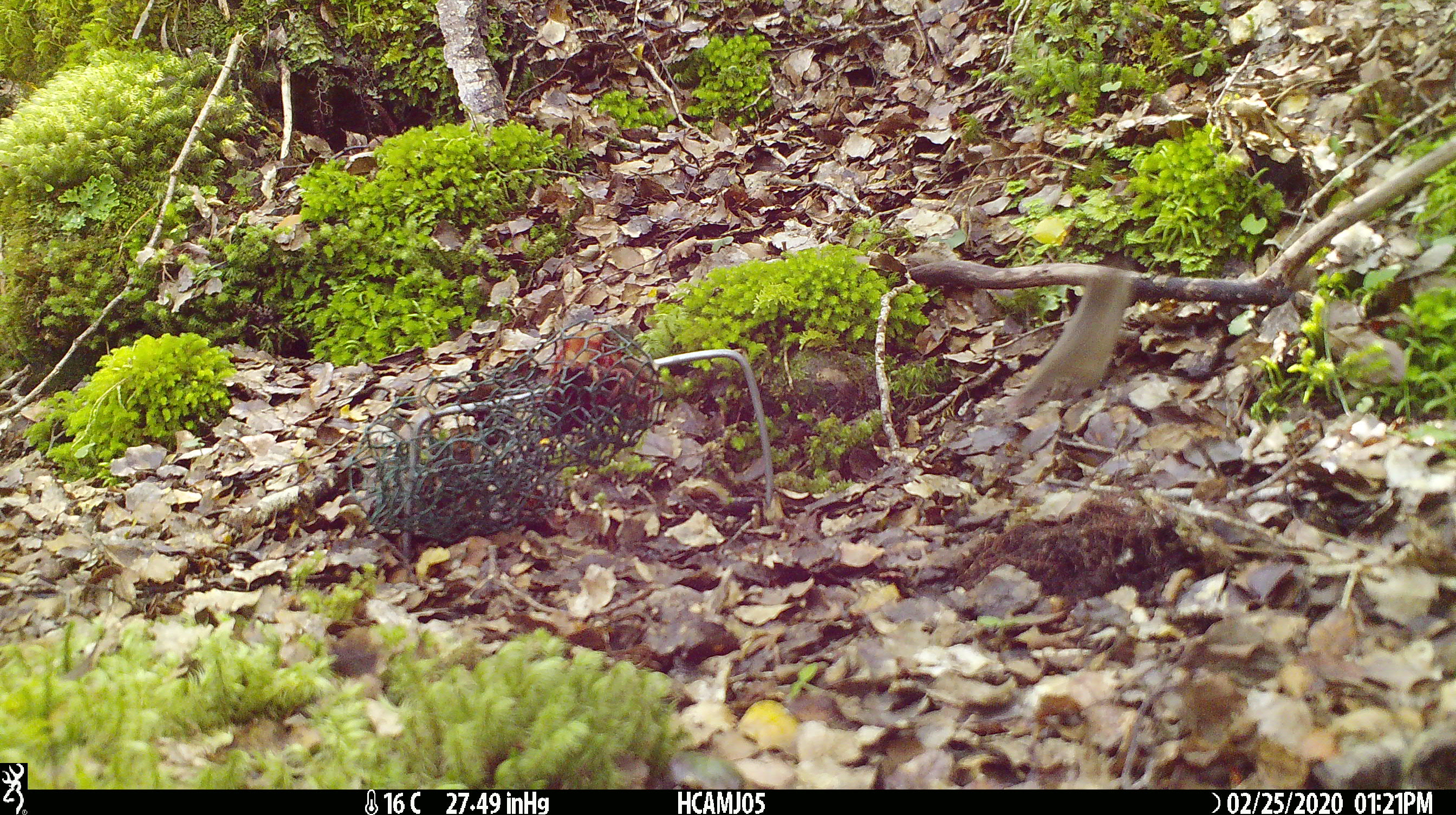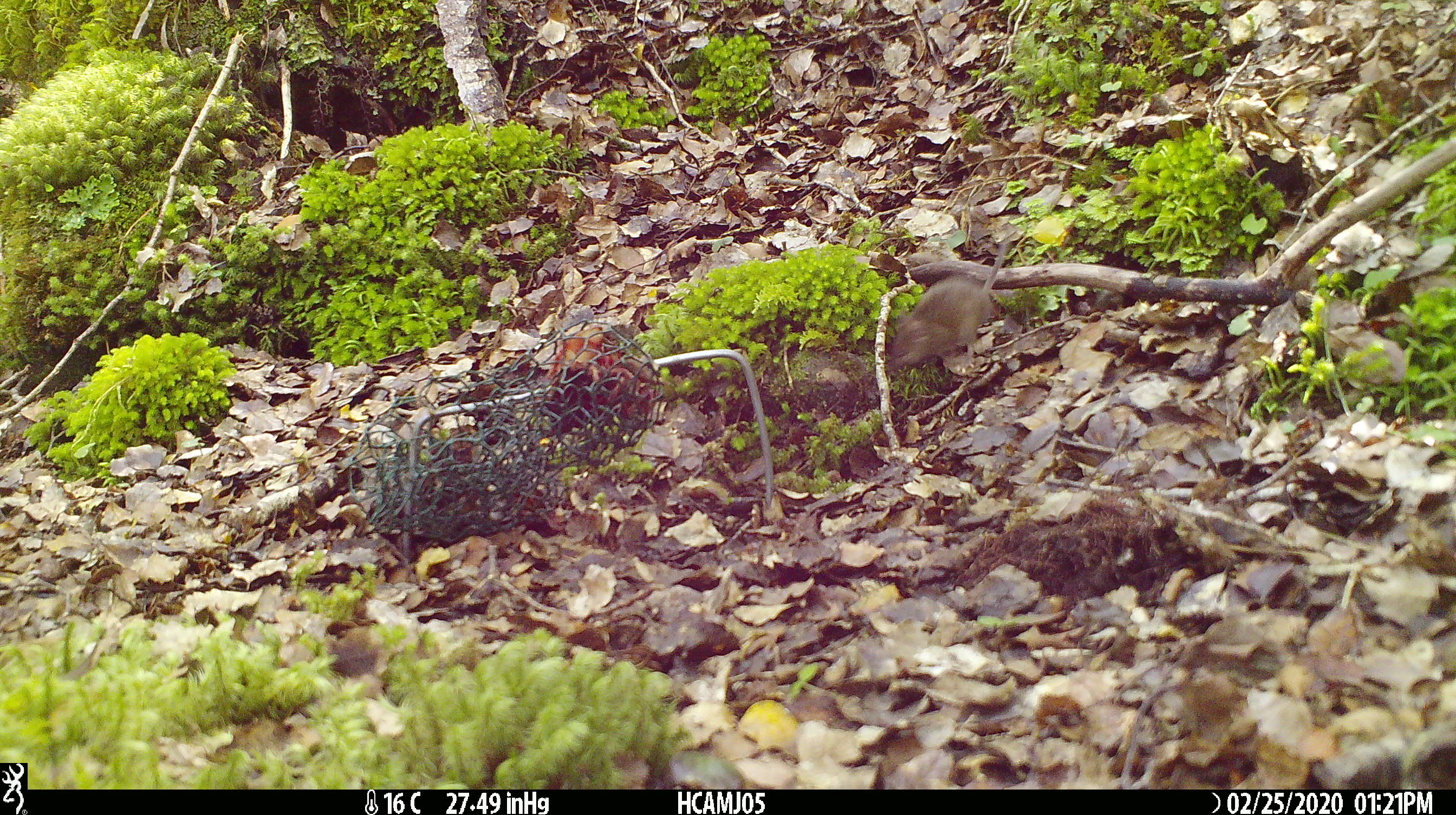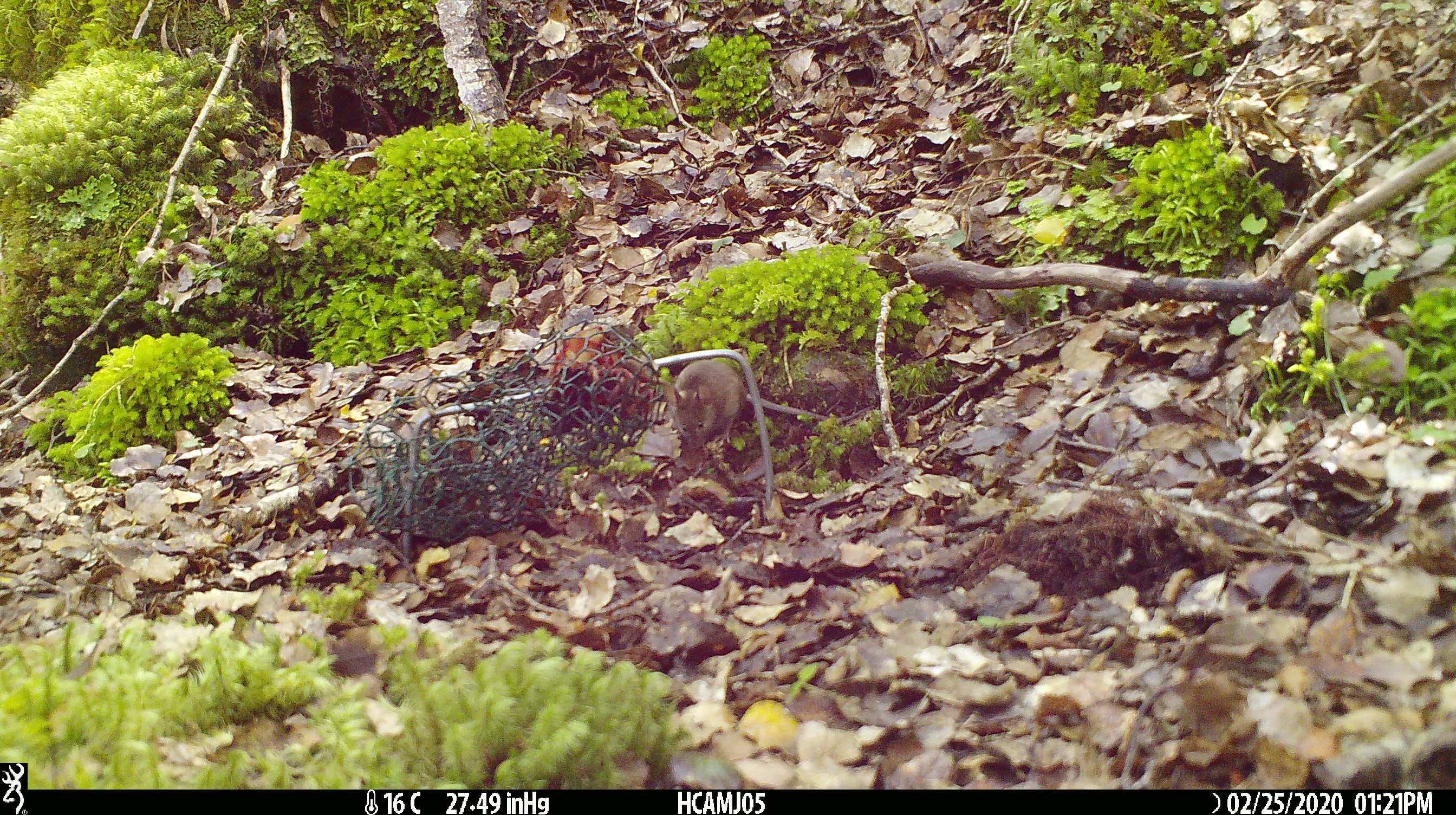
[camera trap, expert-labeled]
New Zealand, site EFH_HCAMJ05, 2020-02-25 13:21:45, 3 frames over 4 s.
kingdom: Animalia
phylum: Chordata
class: Mammalia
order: Rodentia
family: Muridae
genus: Mus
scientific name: Mus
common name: mouse